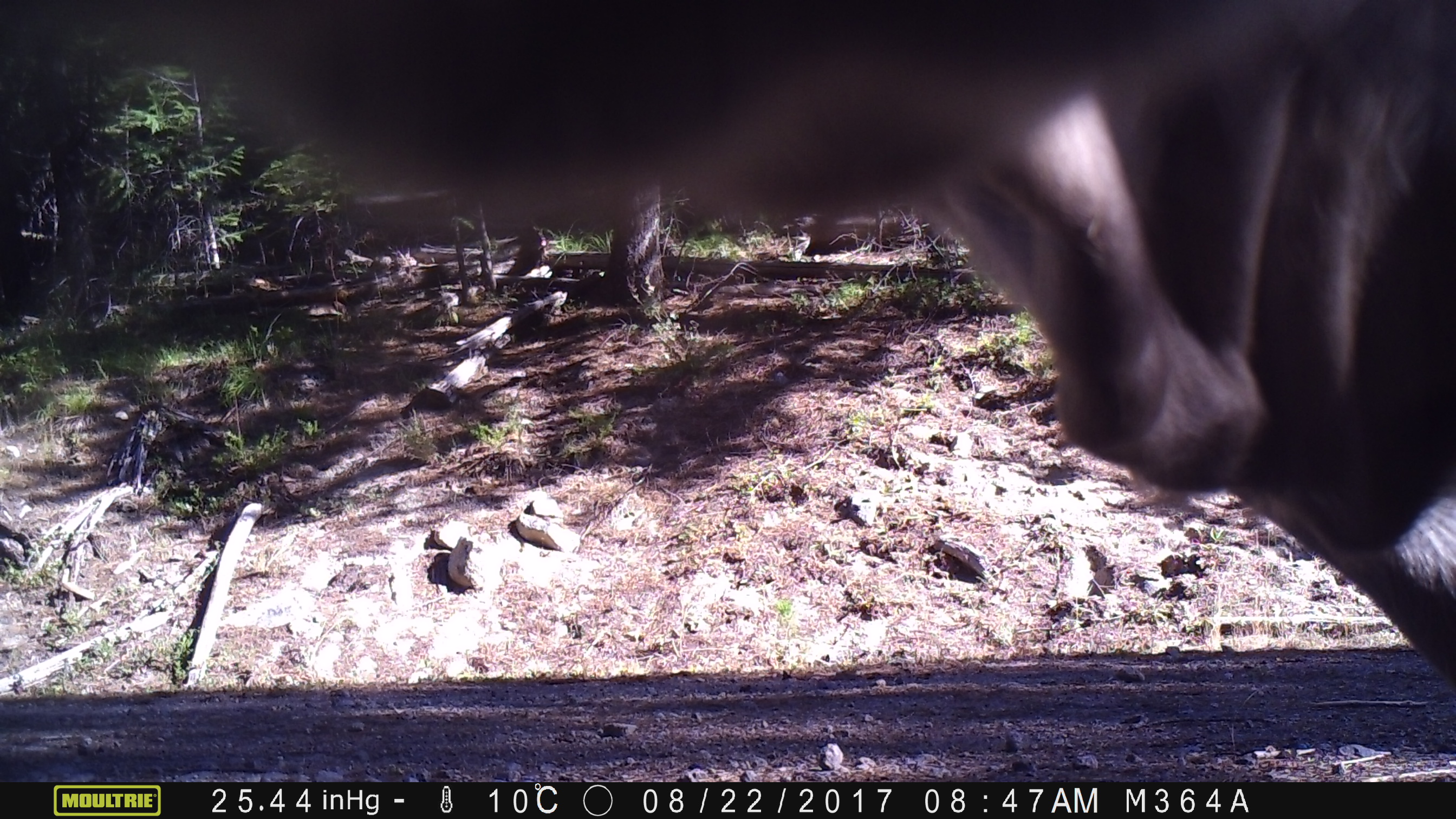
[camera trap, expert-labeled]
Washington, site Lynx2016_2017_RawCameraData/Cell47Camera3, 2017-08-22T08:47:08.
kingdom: Animalia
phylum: Chordata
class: Mammalia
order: Artiodactyla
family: Bovidae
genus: Bos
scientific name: Bos taurus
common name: domestic cattle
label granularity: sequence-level